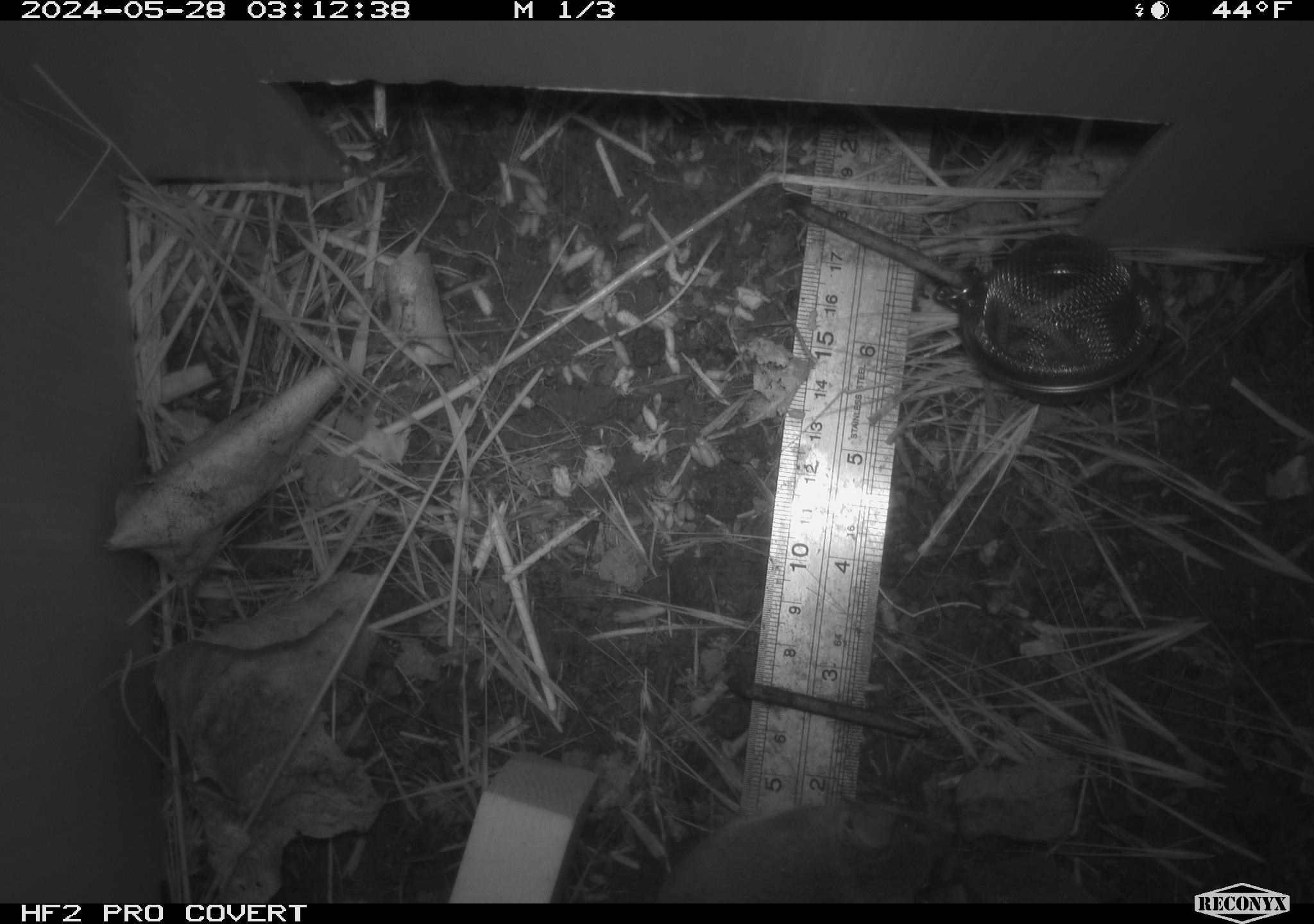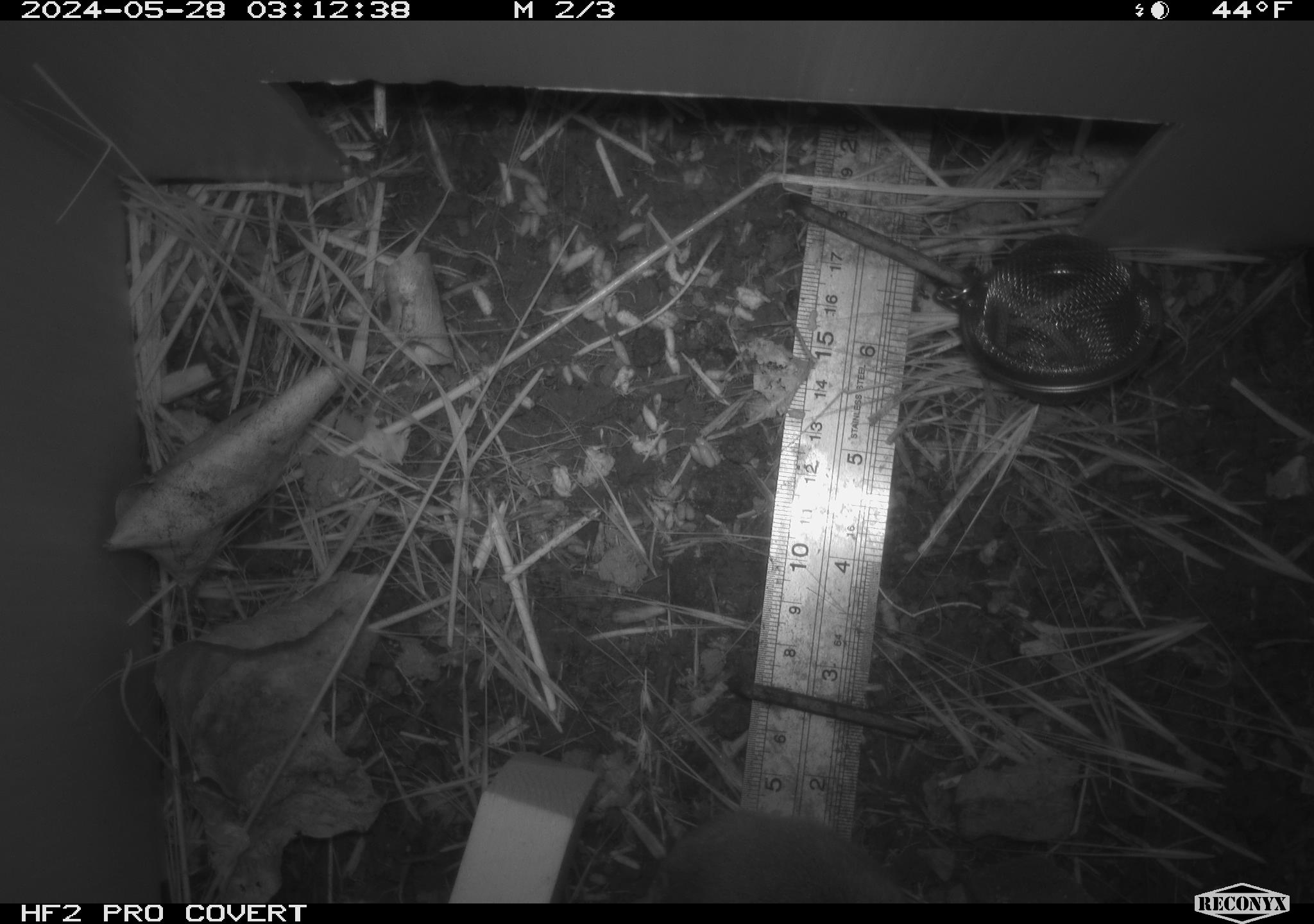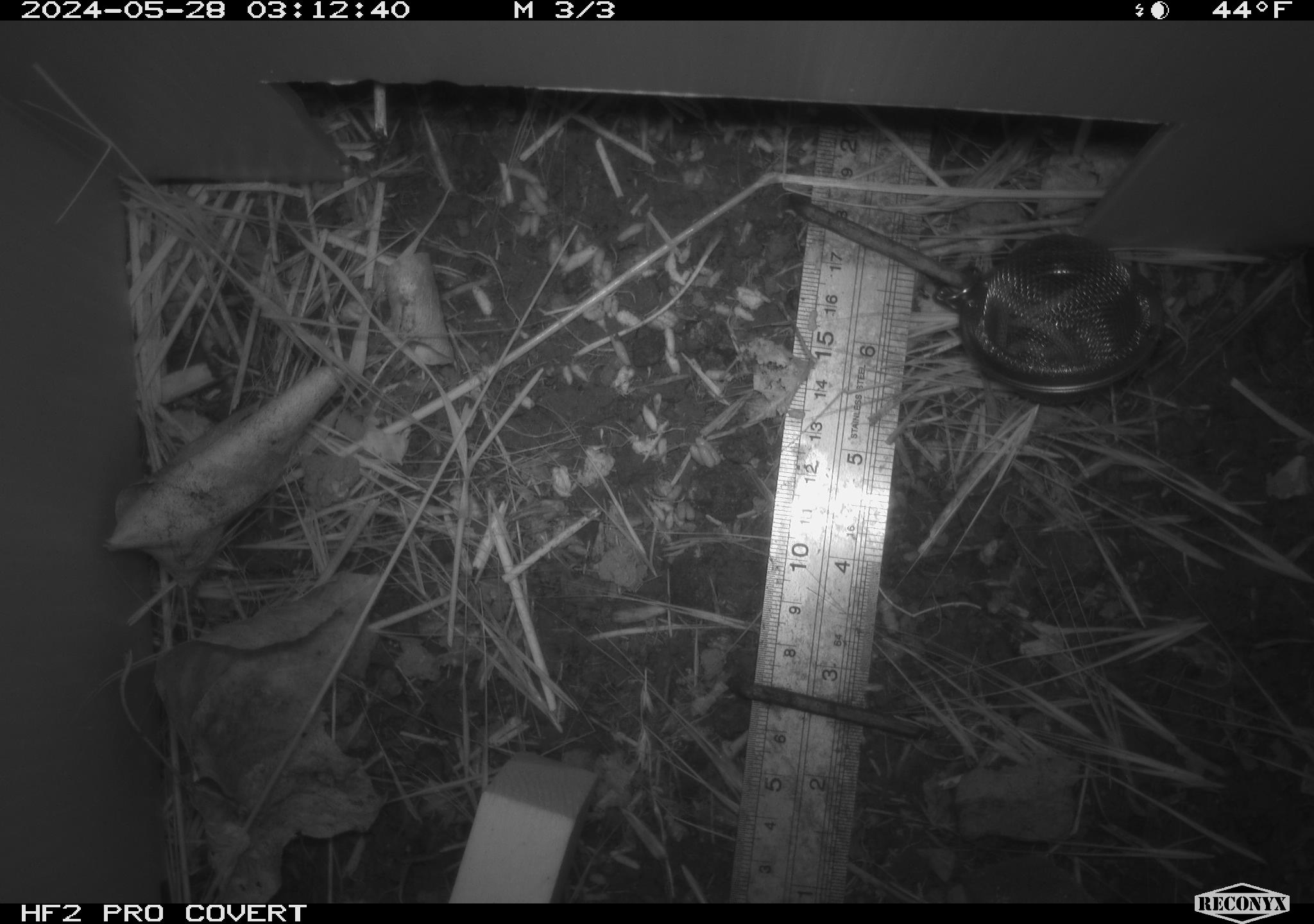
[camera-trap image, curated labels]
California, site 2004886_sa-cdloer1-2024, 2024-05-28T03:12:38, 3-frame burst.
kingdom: Animalia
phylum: Chordata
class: Mammalia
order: Rodentia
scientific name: Rodentia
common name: mouse species